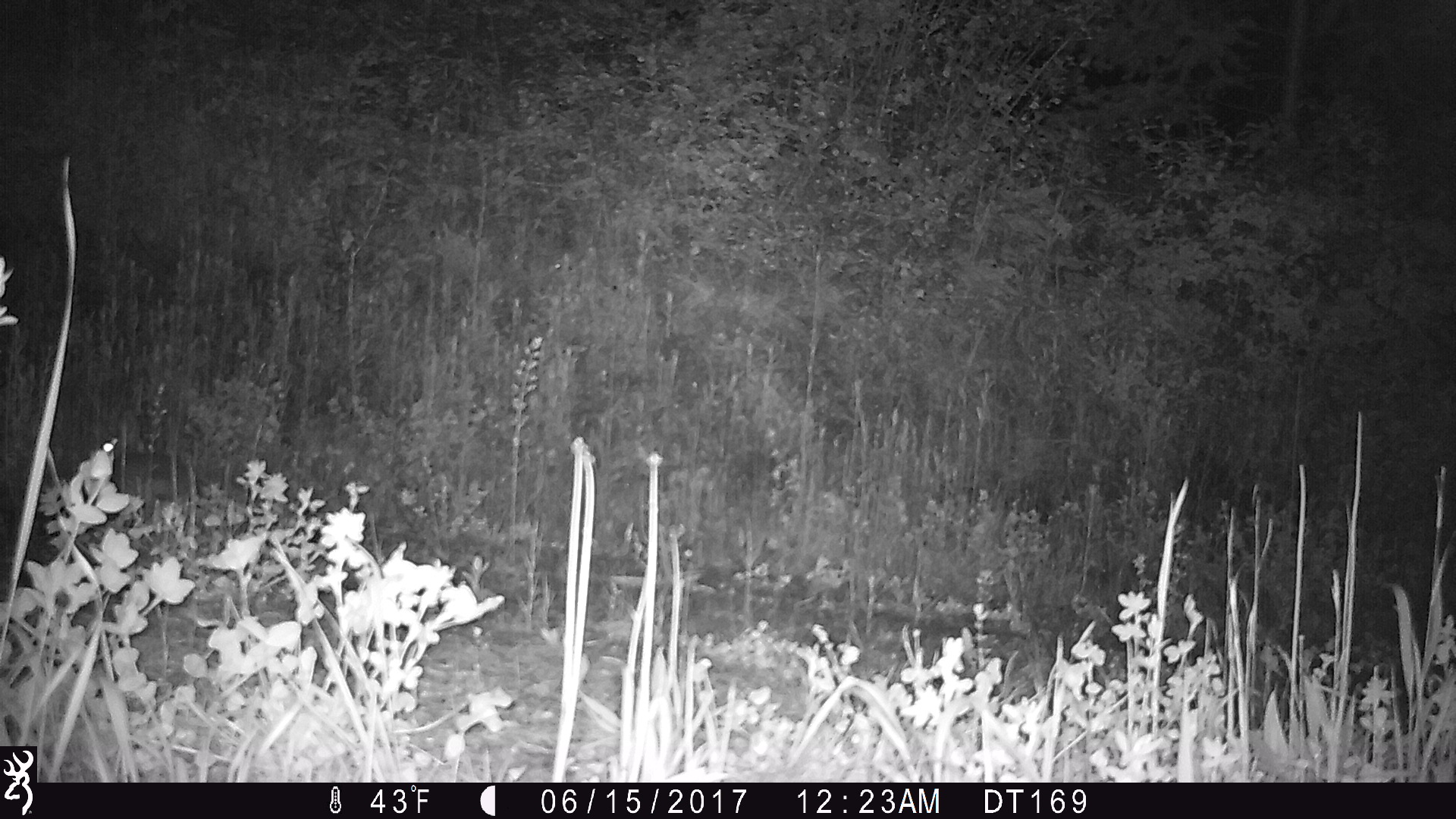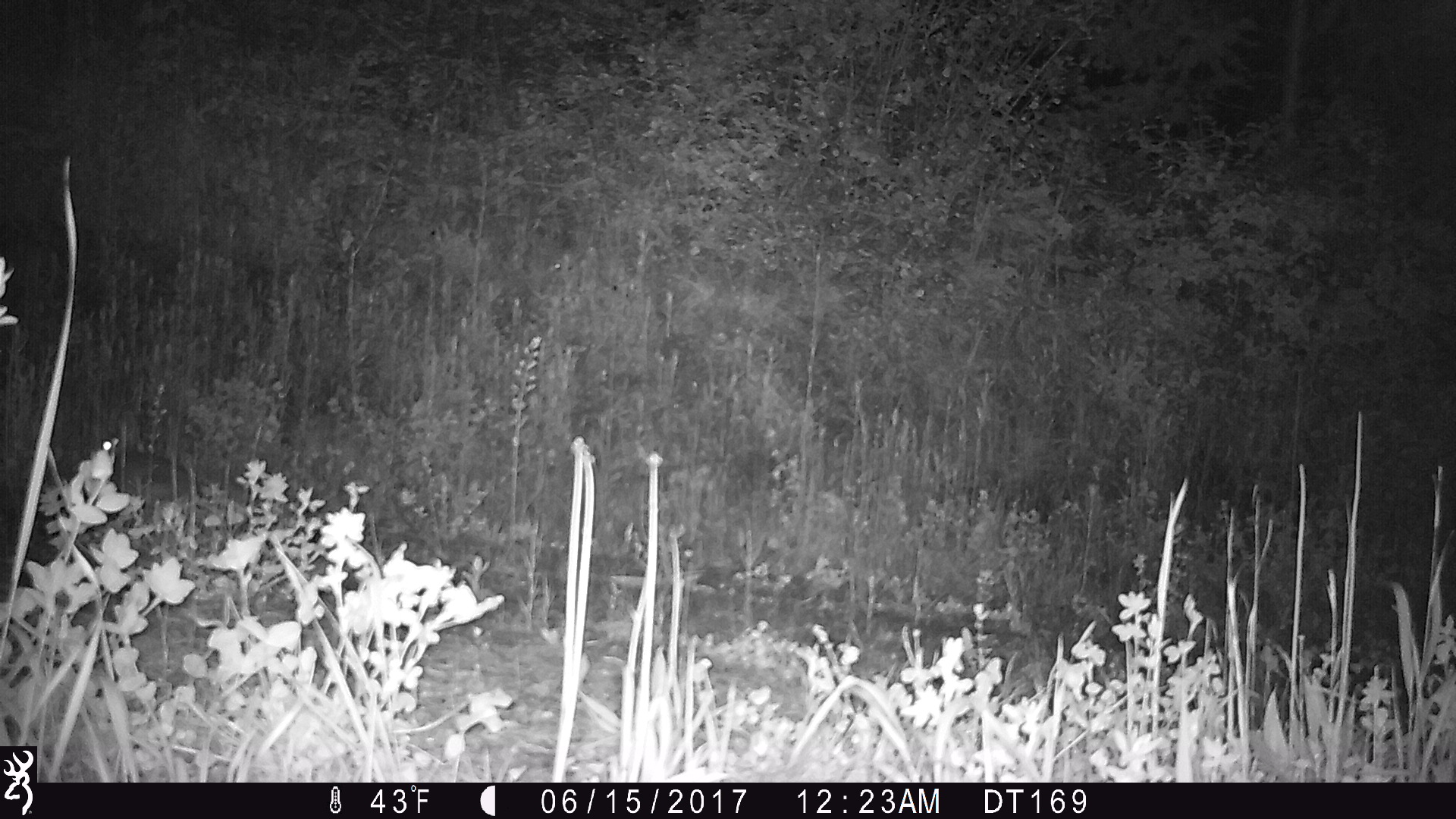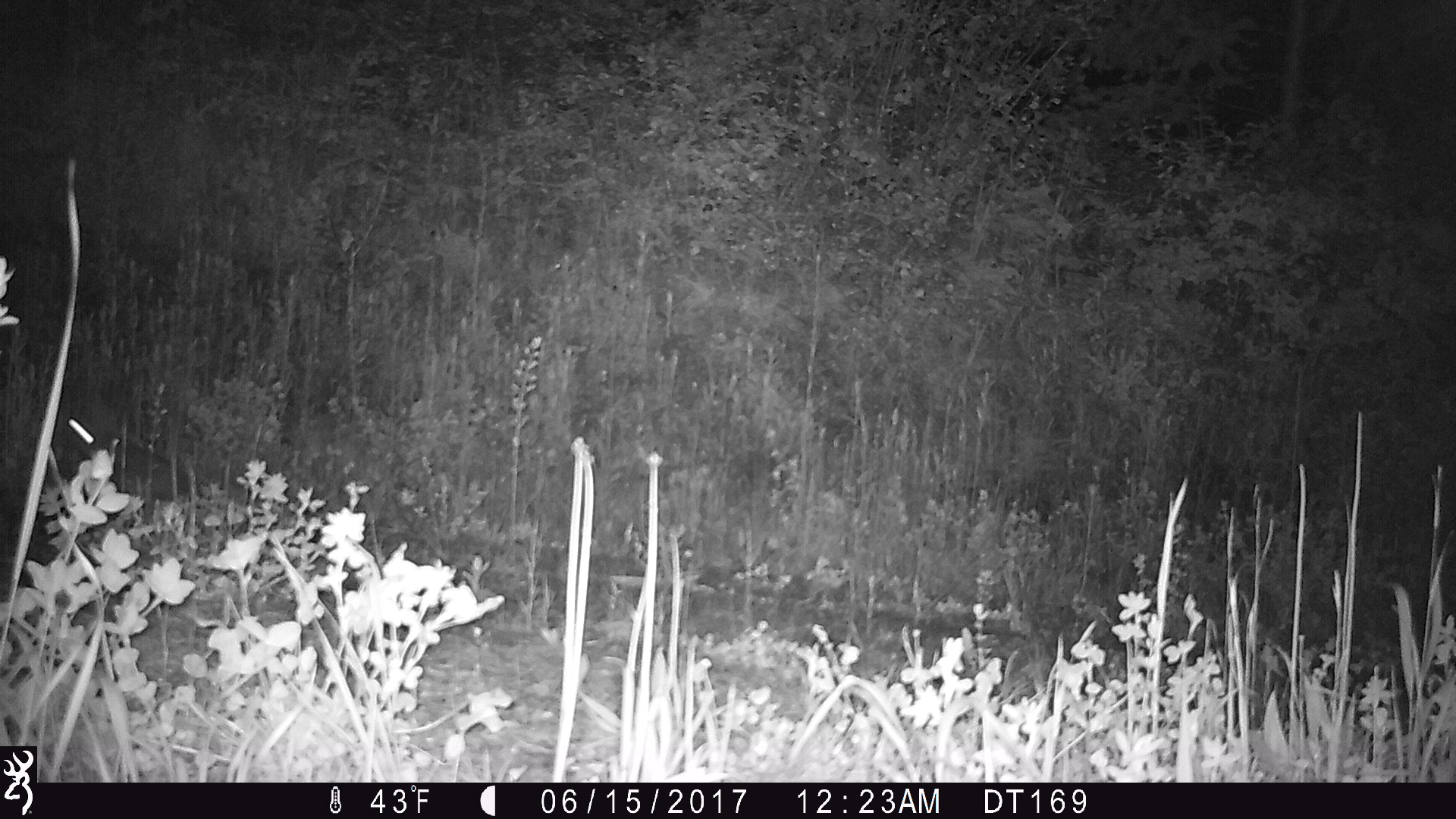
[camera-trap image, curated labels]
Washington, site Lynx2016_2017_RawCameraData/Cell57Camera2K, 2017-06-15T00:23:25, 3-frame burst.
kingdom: Animalia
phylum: Chordata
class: Mammalia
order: Lagomorpha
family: Leporidae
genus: Lepus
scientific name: Lepus americanus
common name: snowshoe hare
Lepus americanus (snowshoe hare). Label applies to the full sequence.